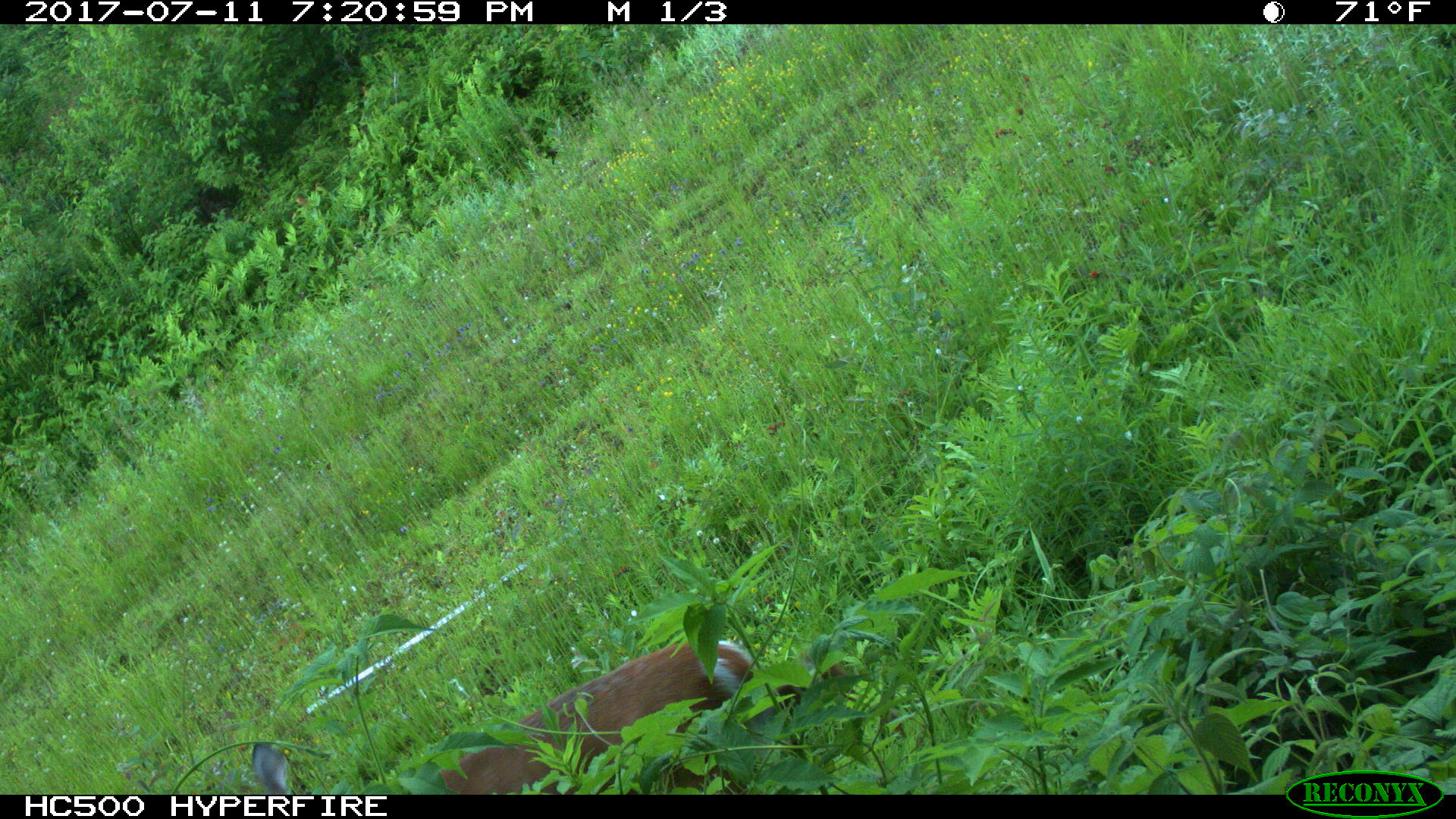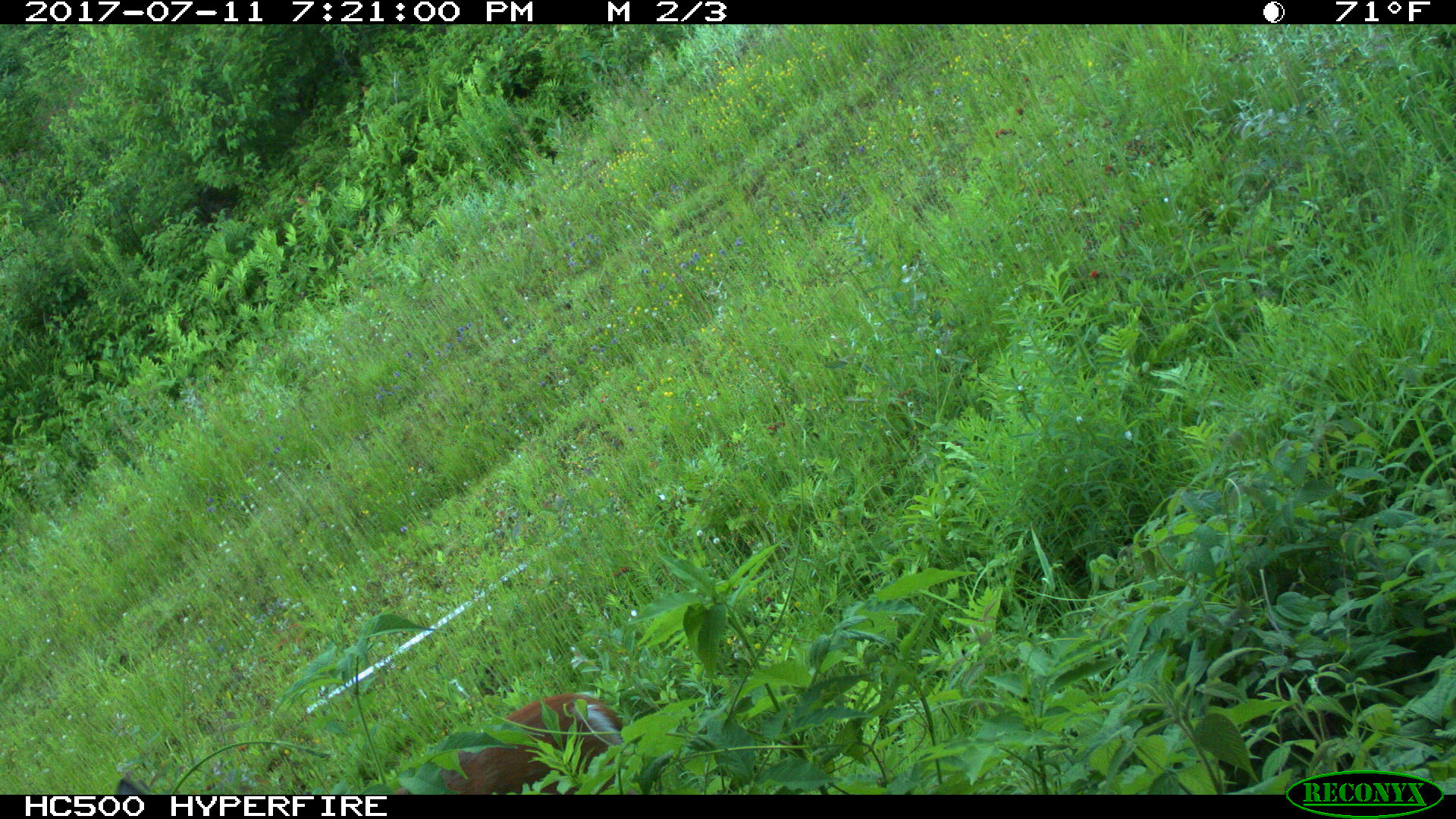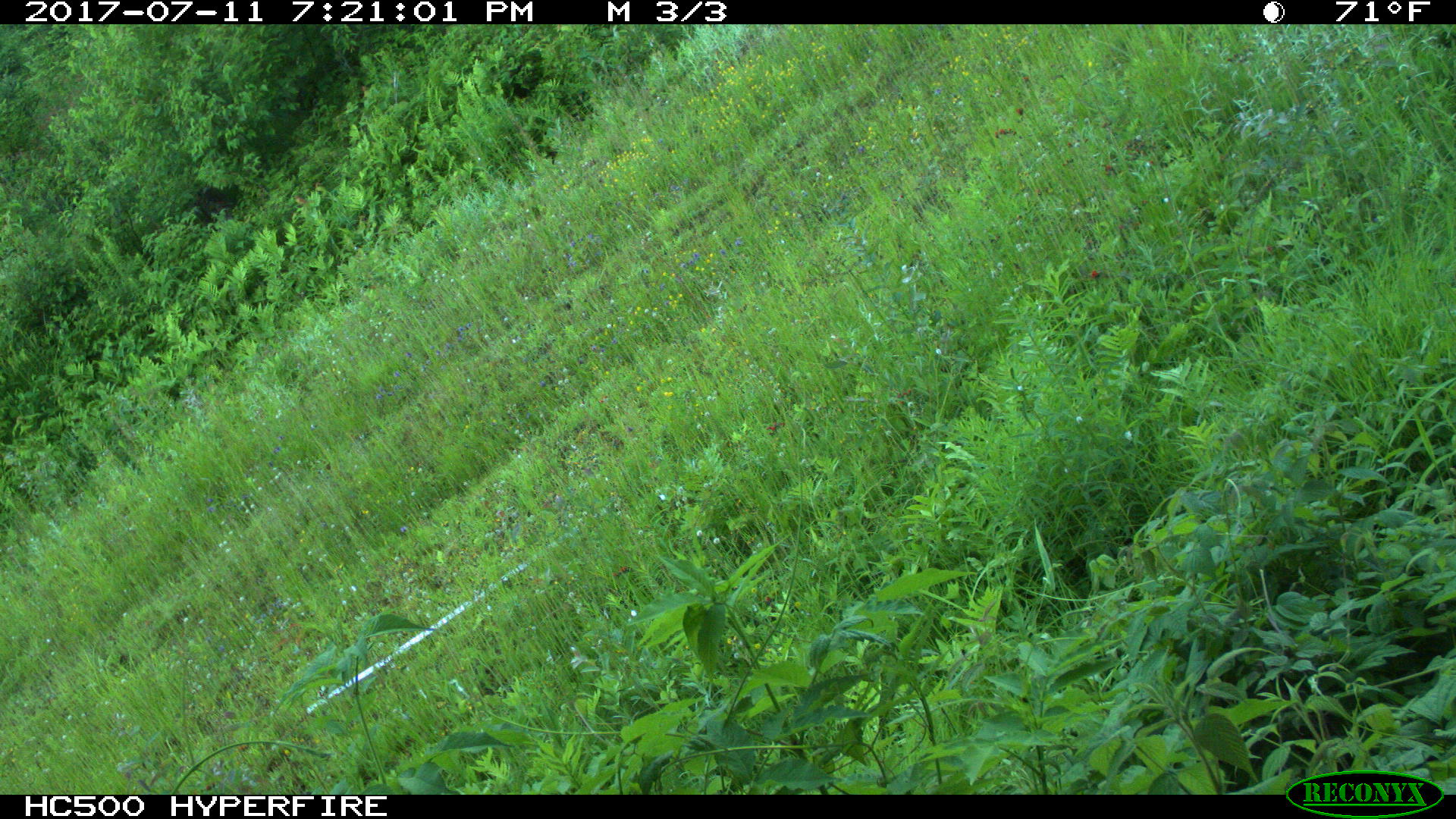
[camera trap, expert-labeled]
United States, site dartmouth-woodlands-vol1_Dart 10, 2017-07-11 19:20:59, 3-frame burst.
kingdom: Animalia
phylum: Chordata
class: Mammalia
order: Artiodactyla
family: Cervidae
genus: Odocoileus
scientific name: Odocoileus virginianus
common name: white-tailed deer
White-tailed deer (Odocoileus virginianus).